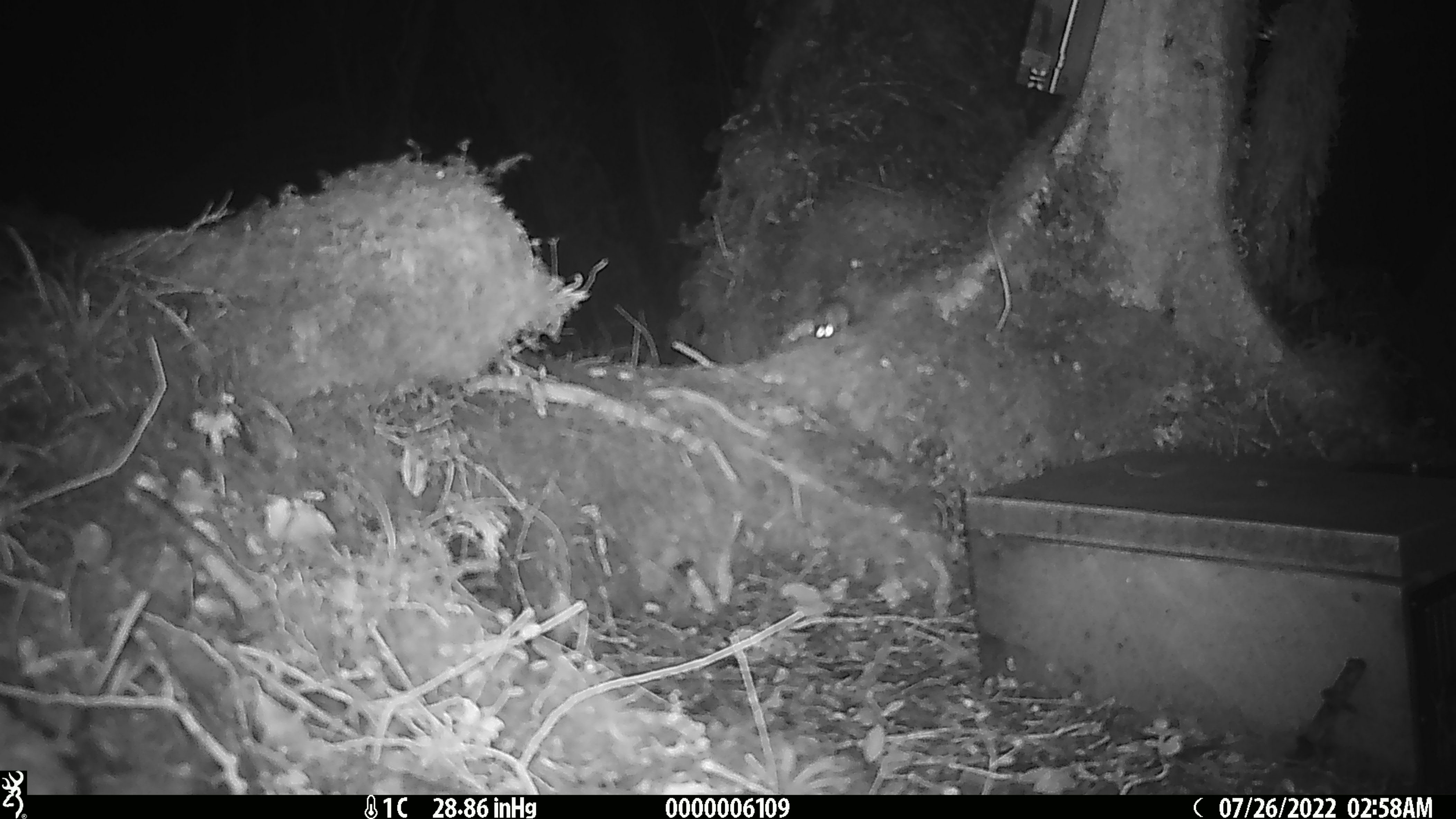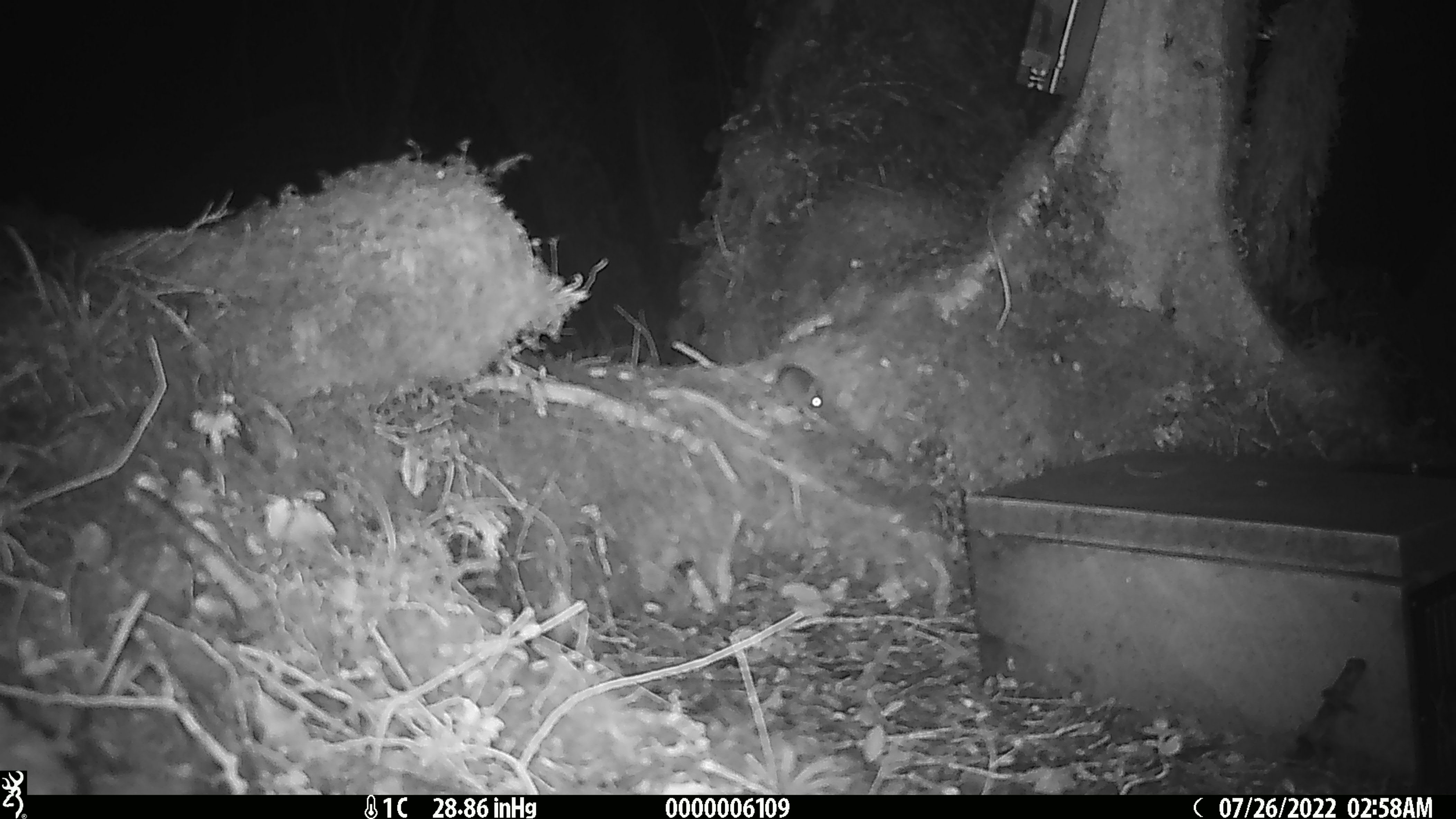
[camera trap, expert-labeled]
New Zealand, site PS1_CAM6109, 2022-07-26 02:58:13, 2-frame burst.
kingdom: Animalia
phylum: Chordata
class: Mammalia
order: Rodentia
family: Muridae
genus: Mus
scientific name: Mus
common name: mouse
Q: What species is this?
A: Mouse (Mus).